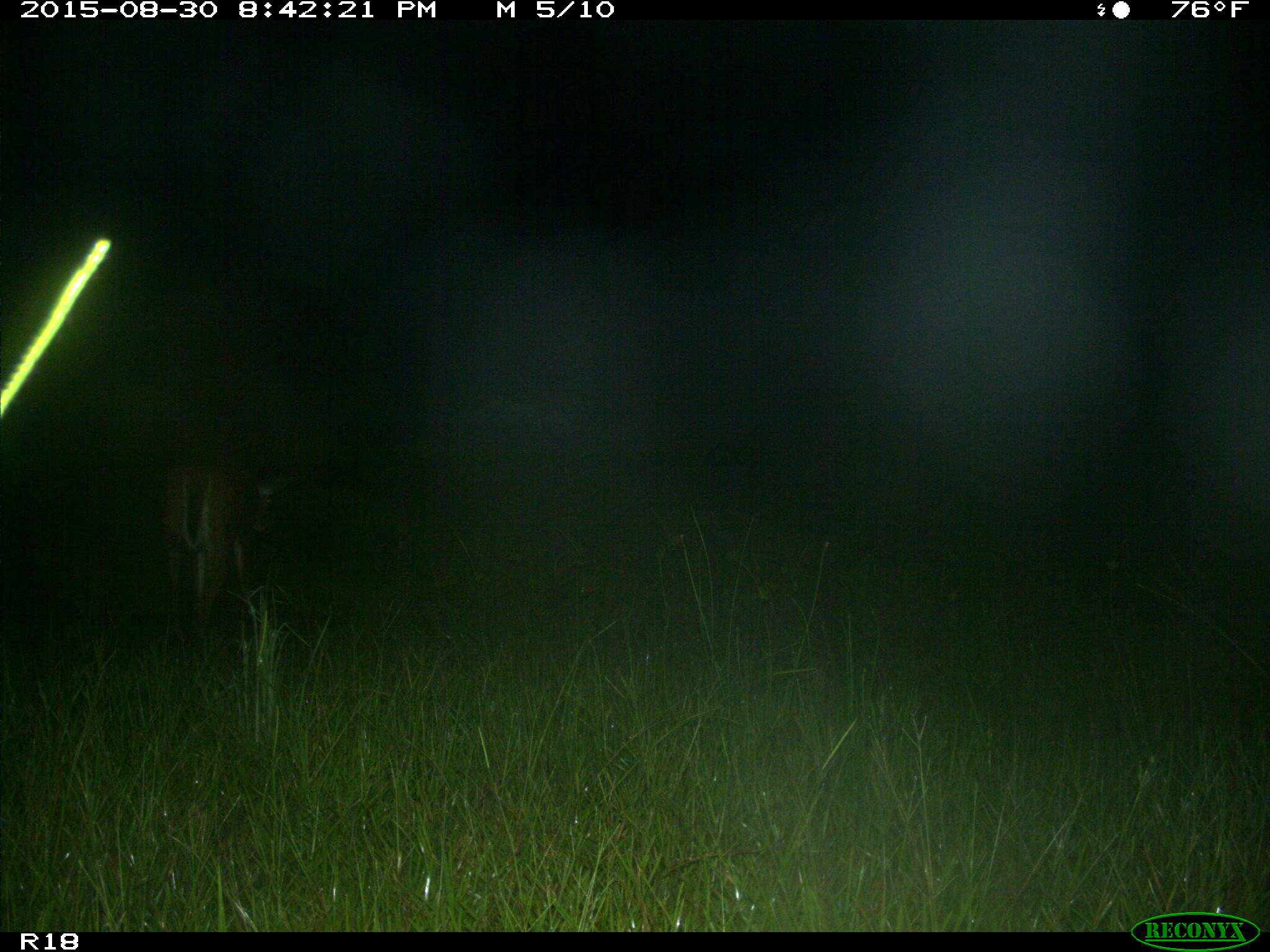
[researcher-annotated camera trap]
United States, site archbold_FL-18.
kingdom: Animalia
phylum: Chordata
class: Mammalia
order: Artiodactyla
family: Cervidae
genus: Odocoileus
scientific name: Odocoileus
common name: deer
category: unidentified deer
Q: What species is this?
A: Unidentified deer (deer) (Odocoileus).